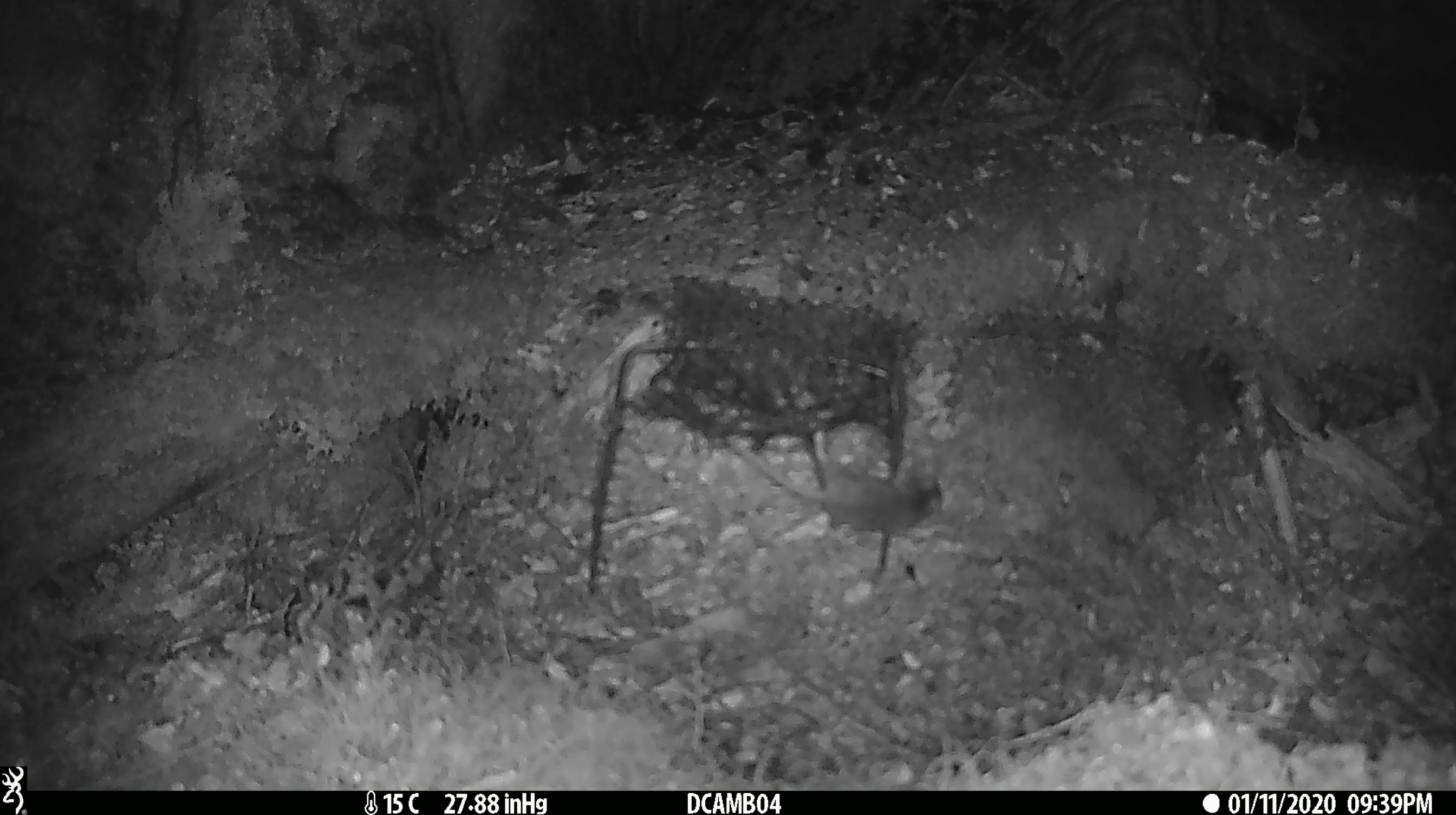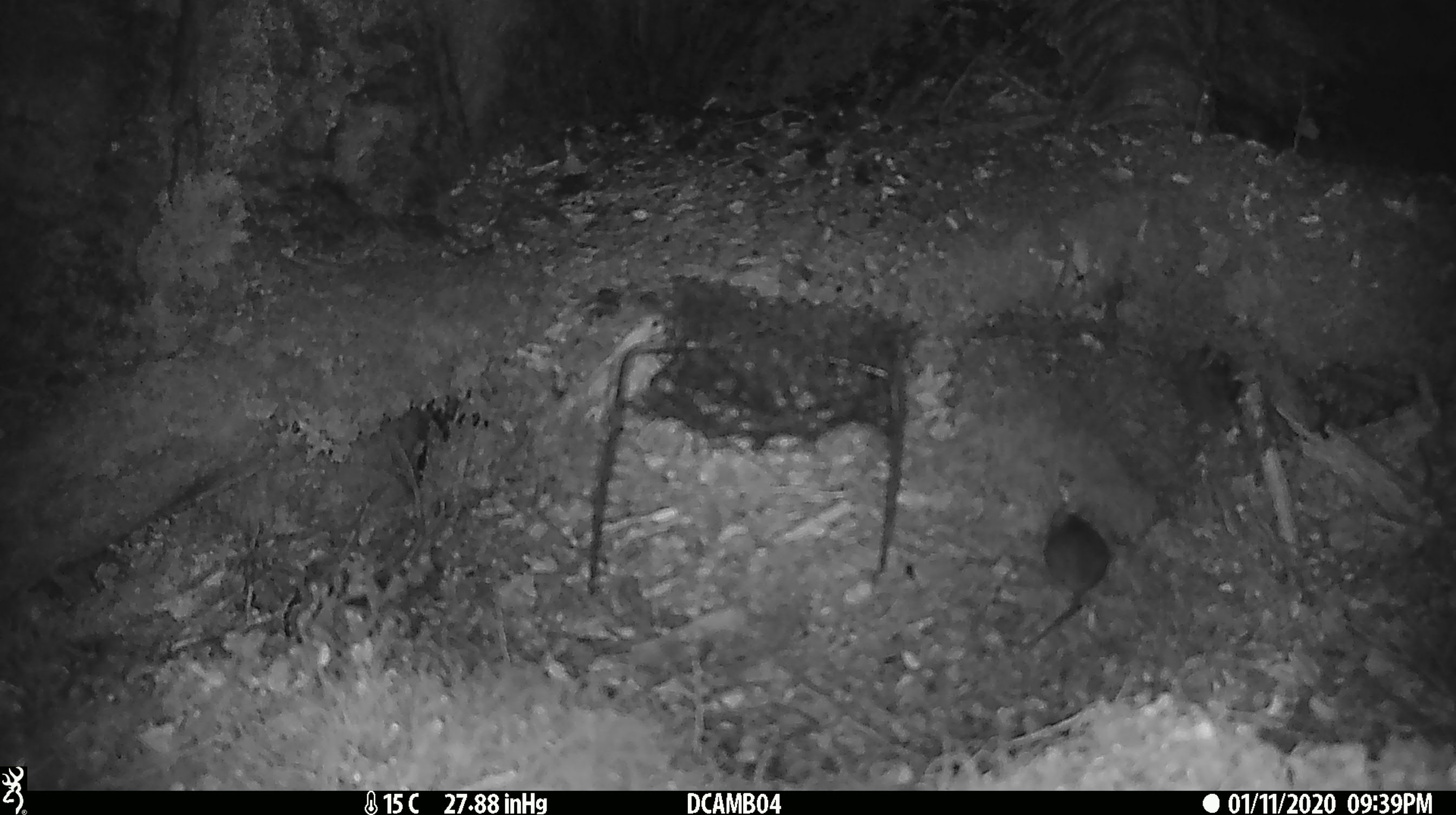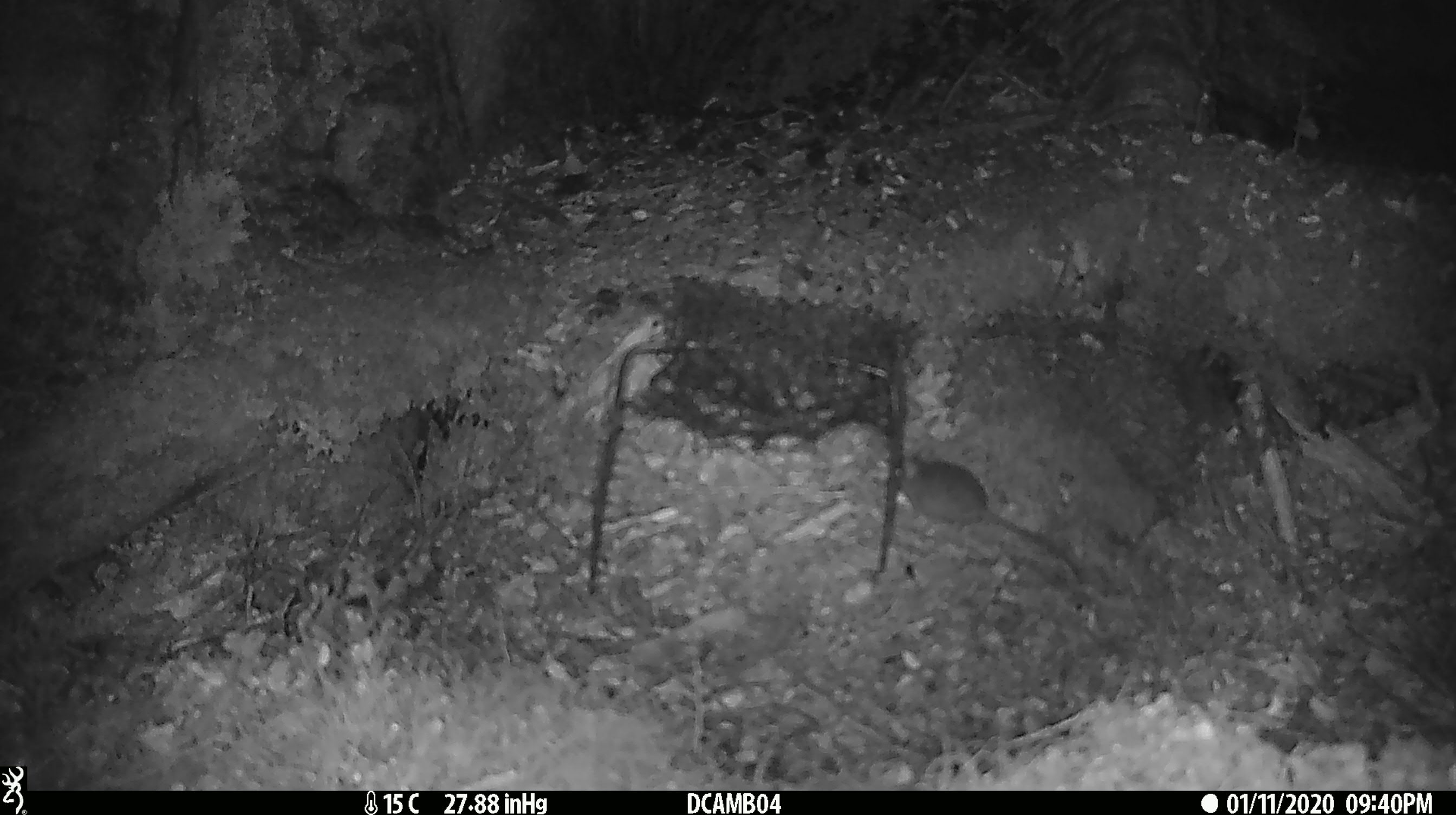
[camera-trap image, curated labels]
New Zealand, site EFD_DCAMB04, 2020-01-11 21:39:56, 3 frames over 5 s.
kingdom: Animalia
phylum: Chordata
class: Mammalia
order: Rodentia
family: Muridae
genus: Mus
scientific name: Mus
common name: mouse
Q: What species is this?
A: Mouse (Mus).